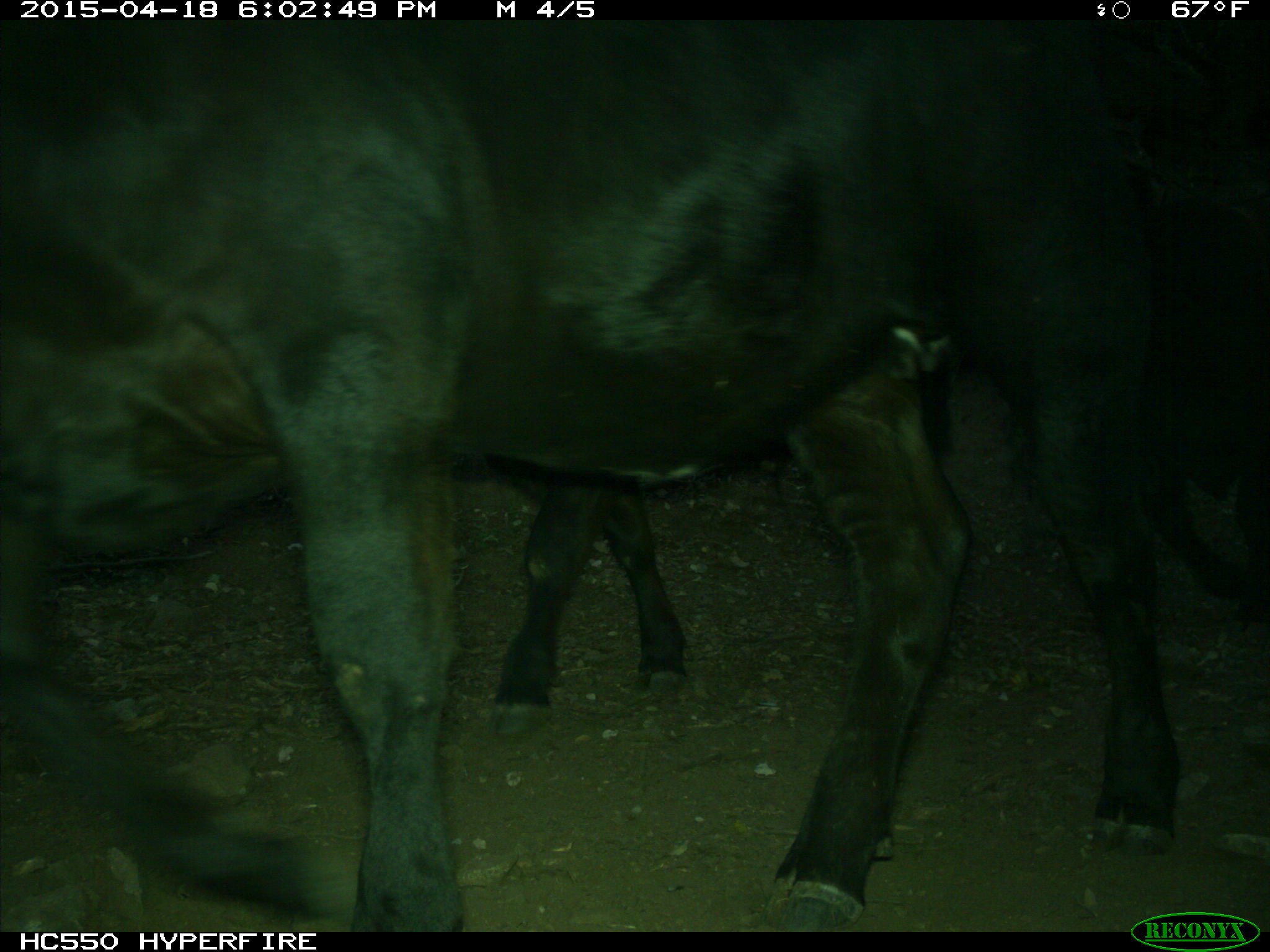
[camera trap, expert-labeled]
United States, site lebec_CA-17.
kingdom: Animalia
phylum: Chordata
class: Mammalia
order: Artiodactyla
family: Bovidae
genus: Bos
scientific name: Bos taurus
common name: domestic cow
Bos taurus (domestic cow).